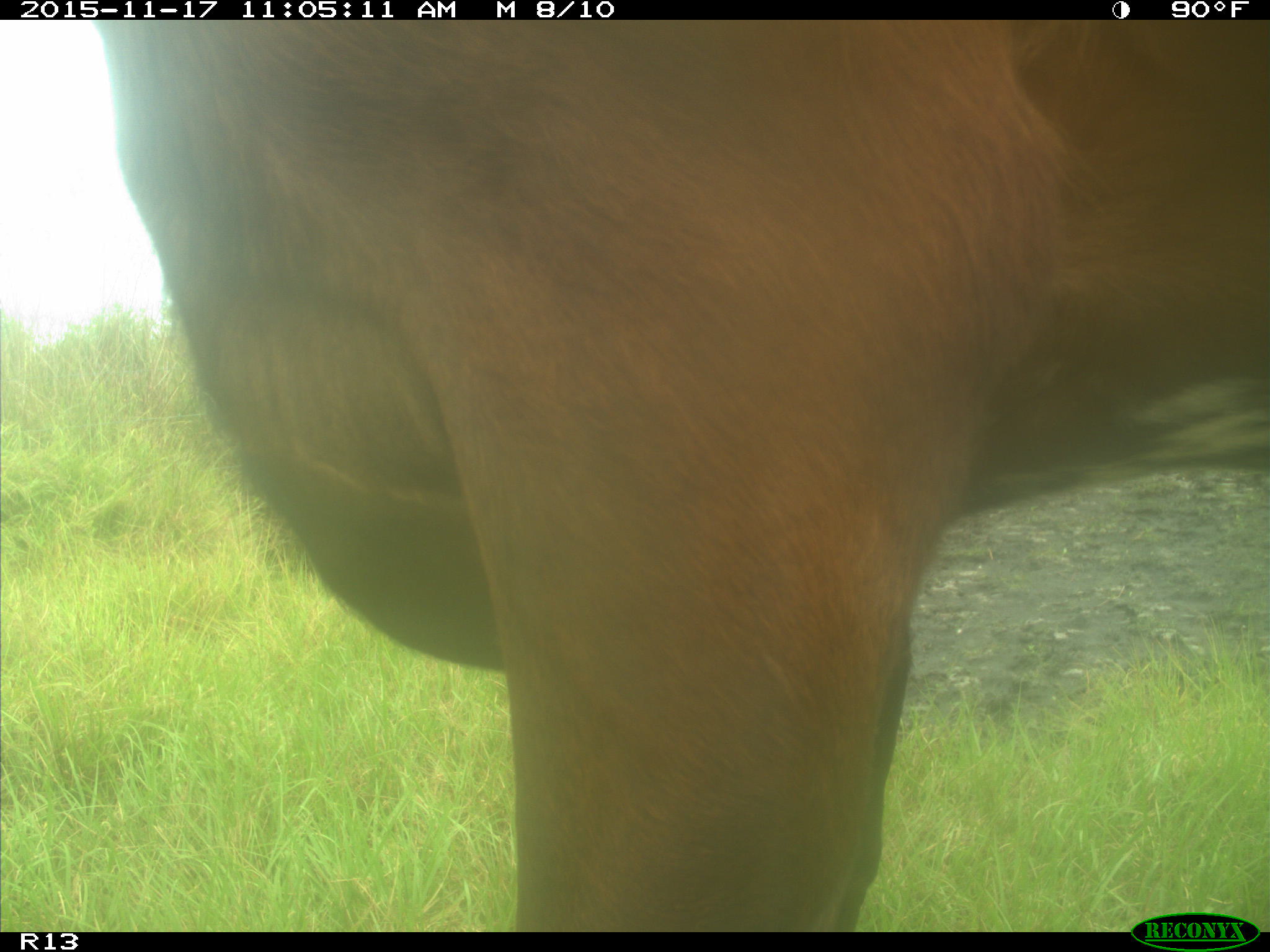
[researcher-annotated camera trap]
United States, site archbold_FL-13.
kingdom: Animalia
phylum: Chordata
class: Mammalia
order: Artiodactyla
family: Bovidae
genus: Bos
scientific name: Bos taurus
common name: domestic cow